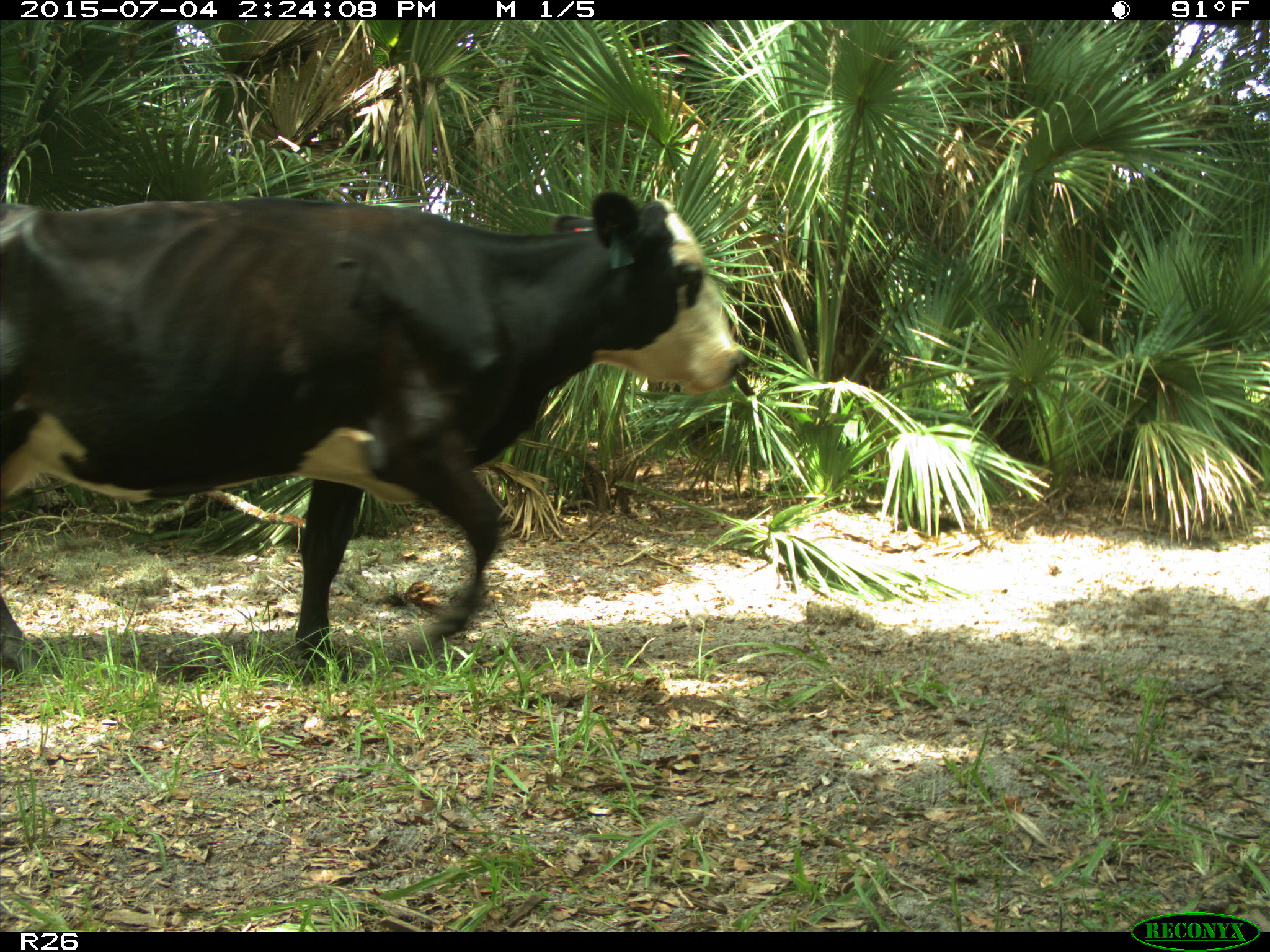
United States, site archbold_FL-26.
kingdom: Animalia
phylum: Chordata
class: Mammalia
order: Artiodactyla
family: Bovidae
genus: Bos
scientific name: Bos taurus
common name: domestic cow